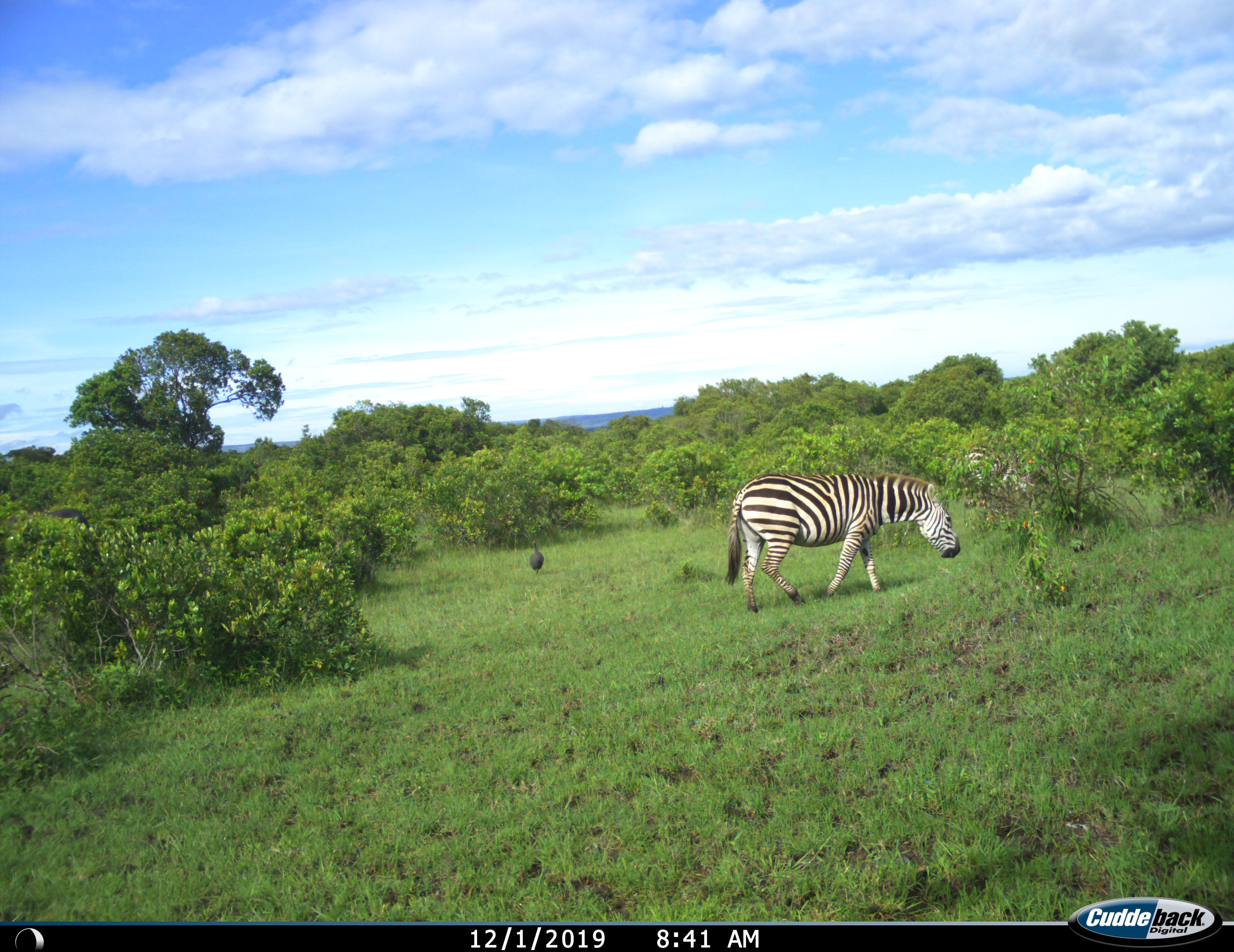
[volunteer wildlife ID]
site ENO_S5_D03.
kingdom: Animalia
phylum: Chordata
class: Aves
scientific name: Aves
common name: bird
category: birdother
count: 1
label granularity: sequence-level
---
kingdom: Animalia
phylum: Chordata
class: Mammalia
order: Perissodactyla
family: Equidae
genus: Equus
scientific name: Equus quagga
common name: plains zebra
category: zebraplains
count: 1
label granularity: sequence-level